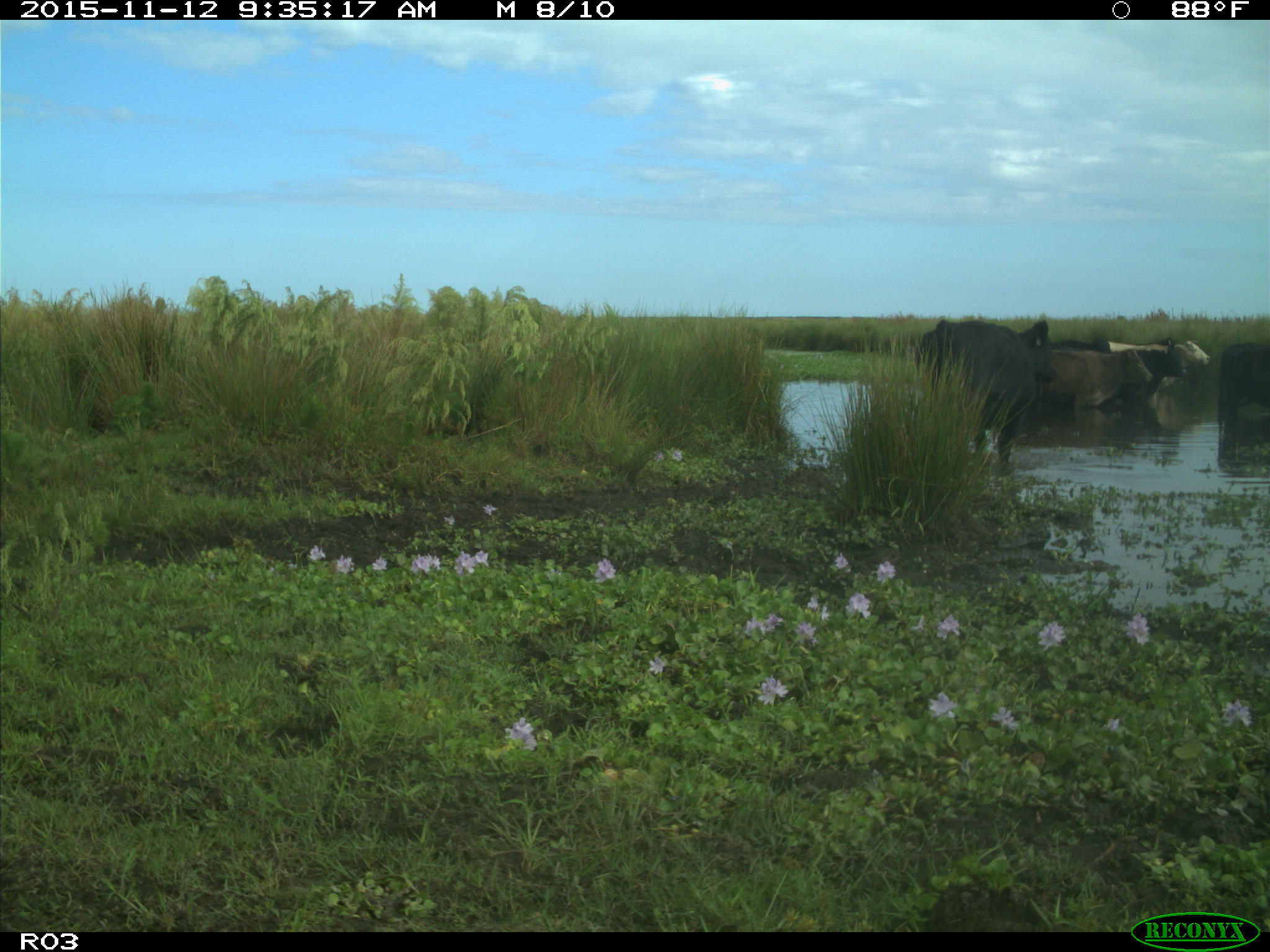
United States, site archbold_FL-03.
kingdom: Animalia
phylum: Chordata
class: Mammalia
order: Artiodactyla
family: Bovidae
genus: Bos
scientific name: Bos taurus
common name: domestic cow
Bos taurus (domestic cow).